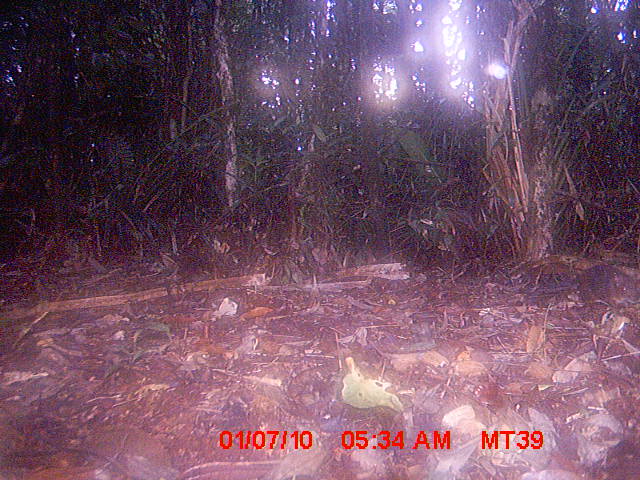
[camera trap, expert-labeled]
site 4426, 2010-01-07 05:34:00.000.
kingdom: Animalia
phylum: Chordata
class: Mammalia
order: Rodentia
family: Nesomyidae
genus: Hypogeomys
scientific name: Hypogeomys antimena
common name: malagasy giant rat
Hypogeomys antimena (malagasy giant rat), count 1.